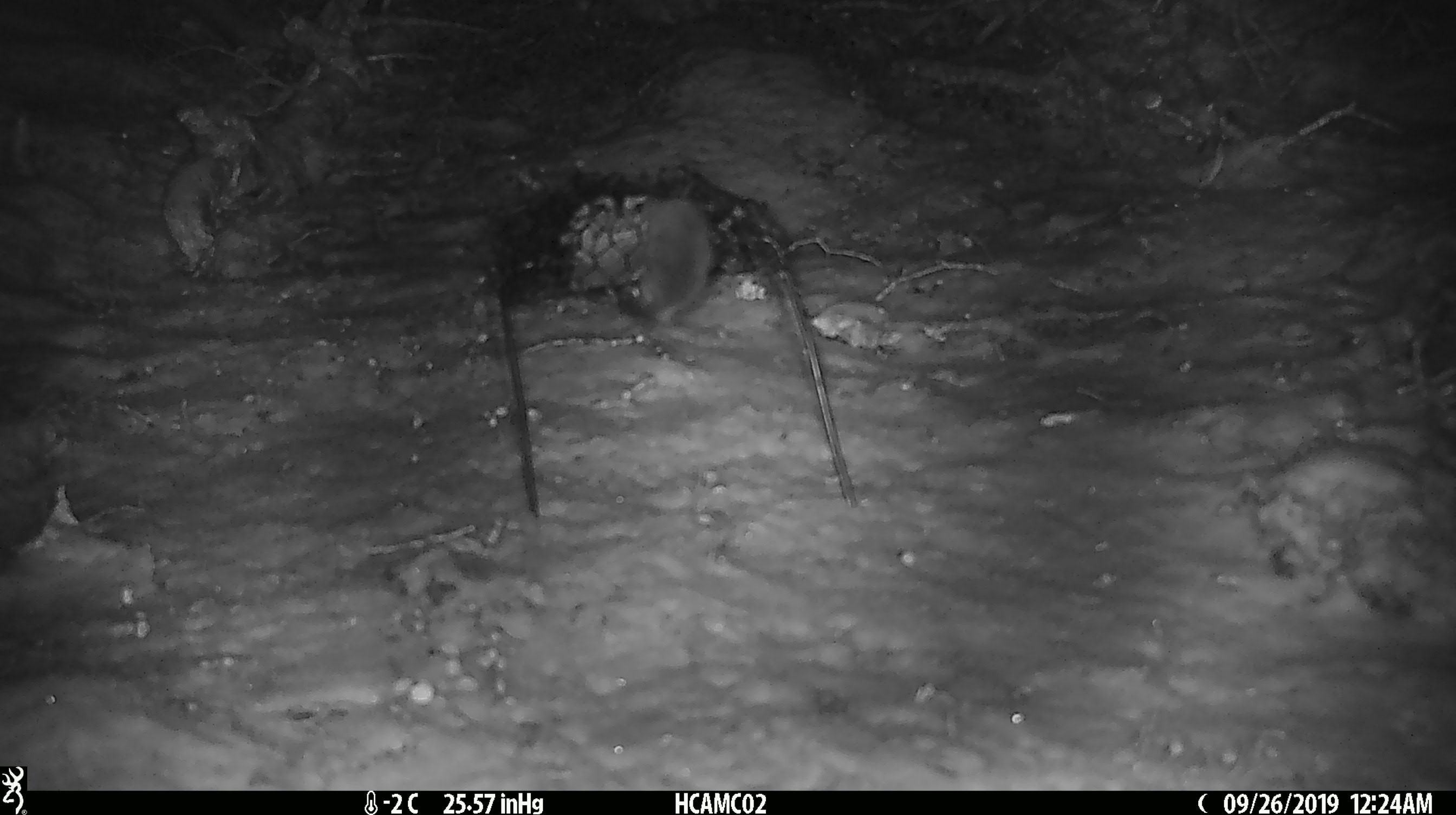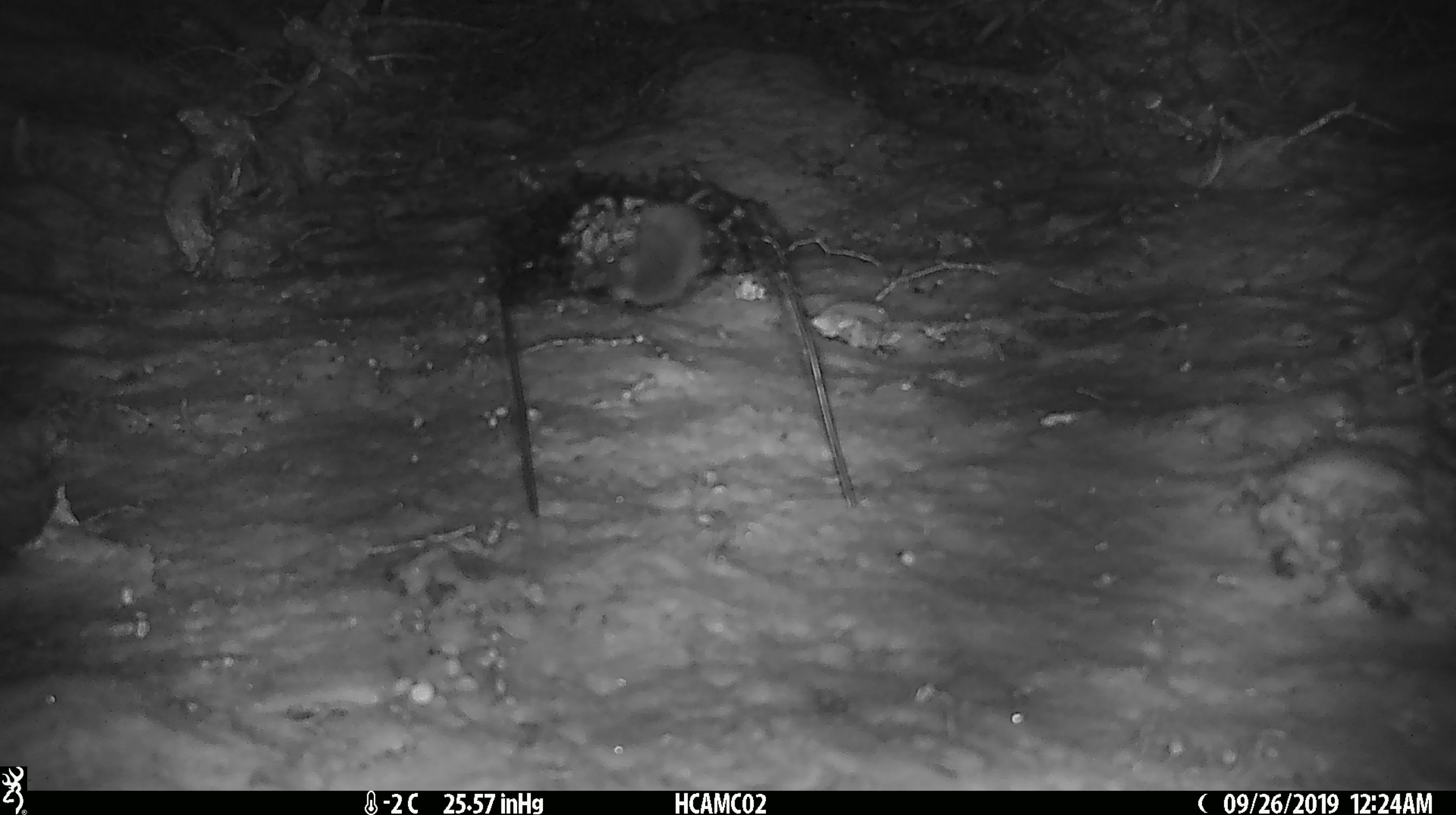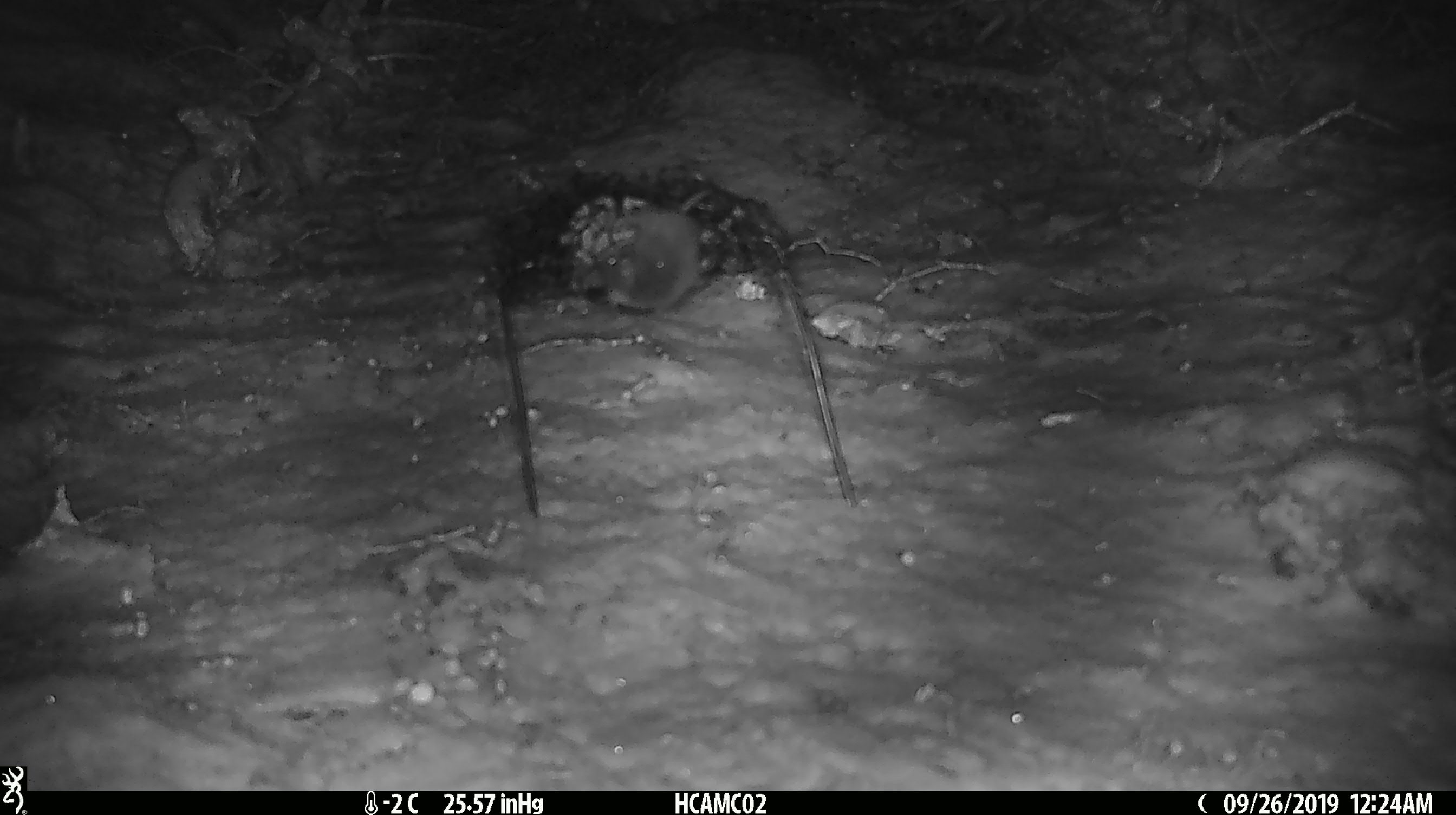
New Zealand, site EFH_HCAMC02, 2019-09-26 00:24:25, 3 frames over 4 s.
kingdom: Animalia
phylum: Chordata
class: Mammalia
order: Rodentia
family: Muridae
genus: Mus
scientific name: Mus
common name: mouse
Mouse (Mus).